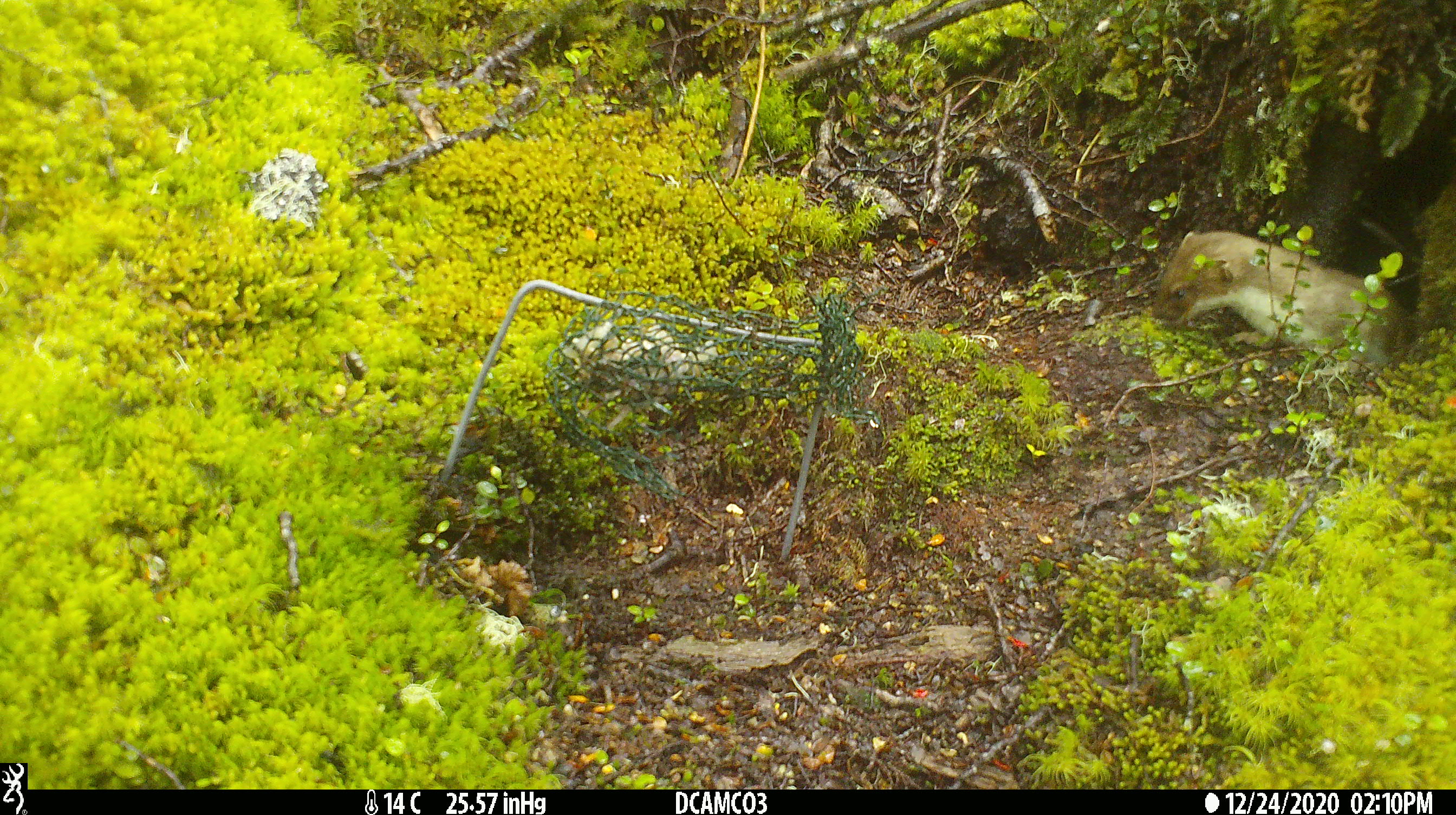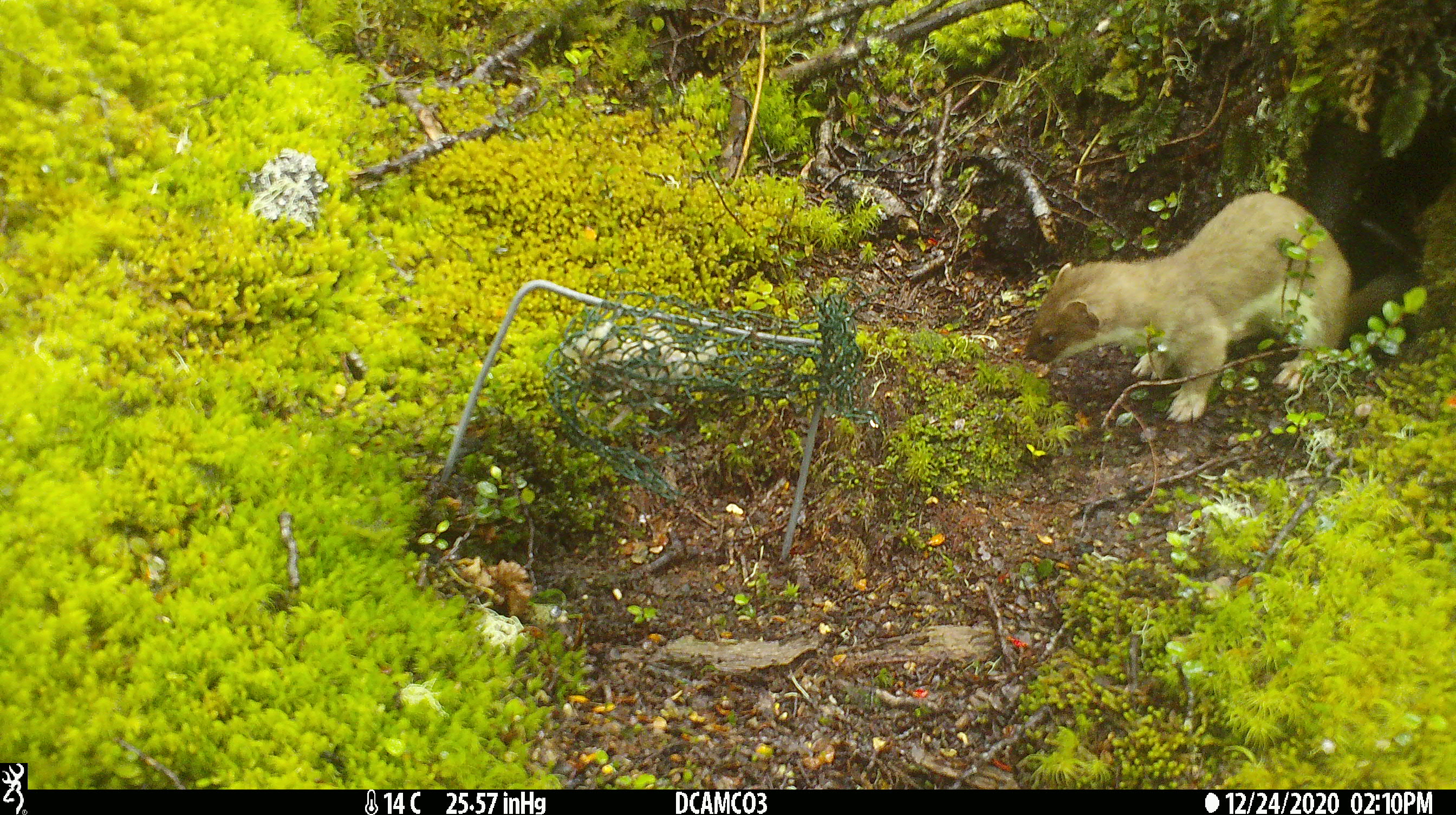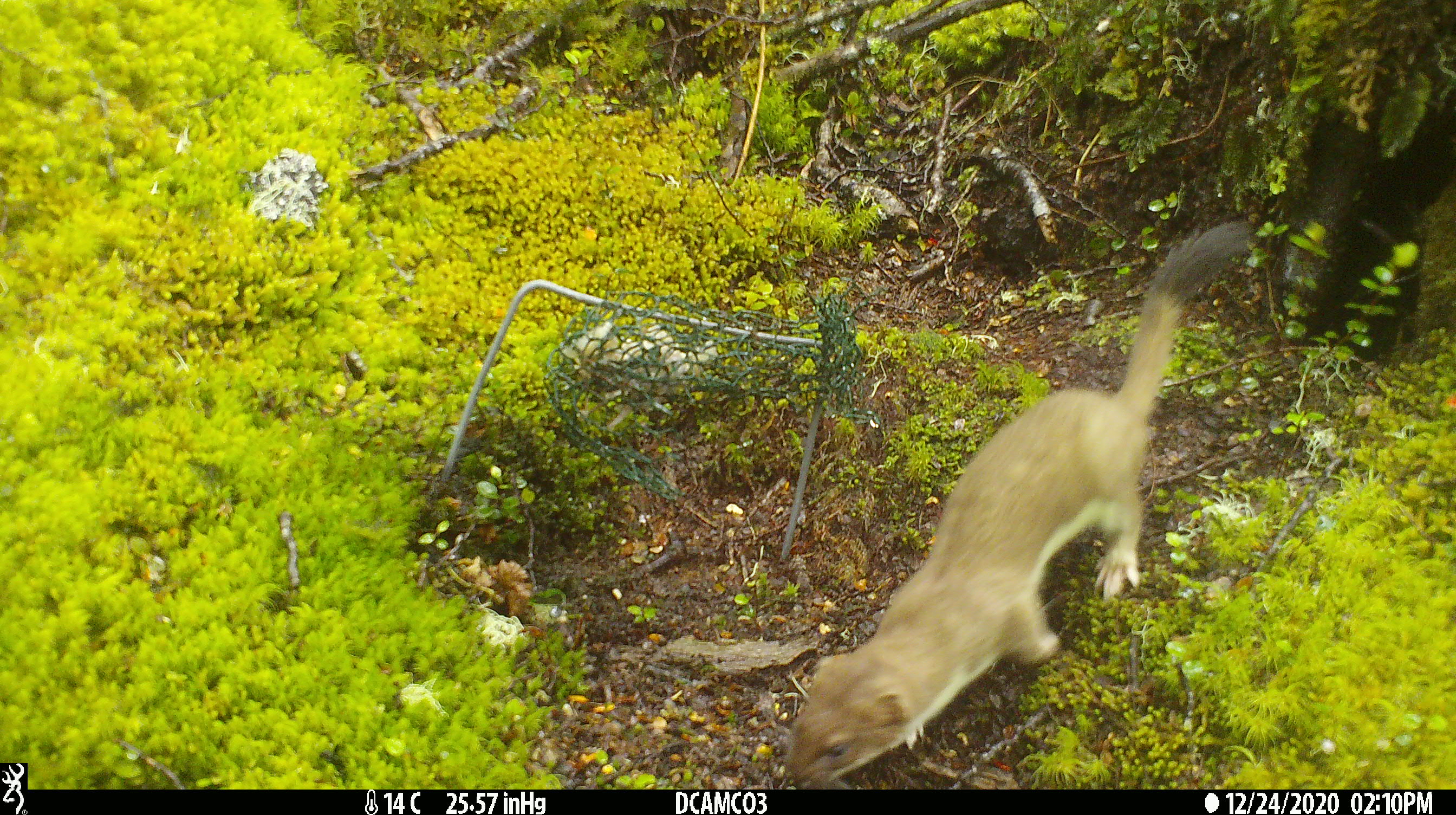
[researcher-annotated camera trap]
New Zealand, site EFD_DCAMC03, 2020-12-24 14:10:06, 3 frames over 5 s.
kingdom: Animalia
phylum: Chordata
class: Mammalia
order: Carnivora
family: Mustelidae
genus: Mustela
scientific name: Mustela erminea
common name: stoat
Stoat (Mustela erminea).